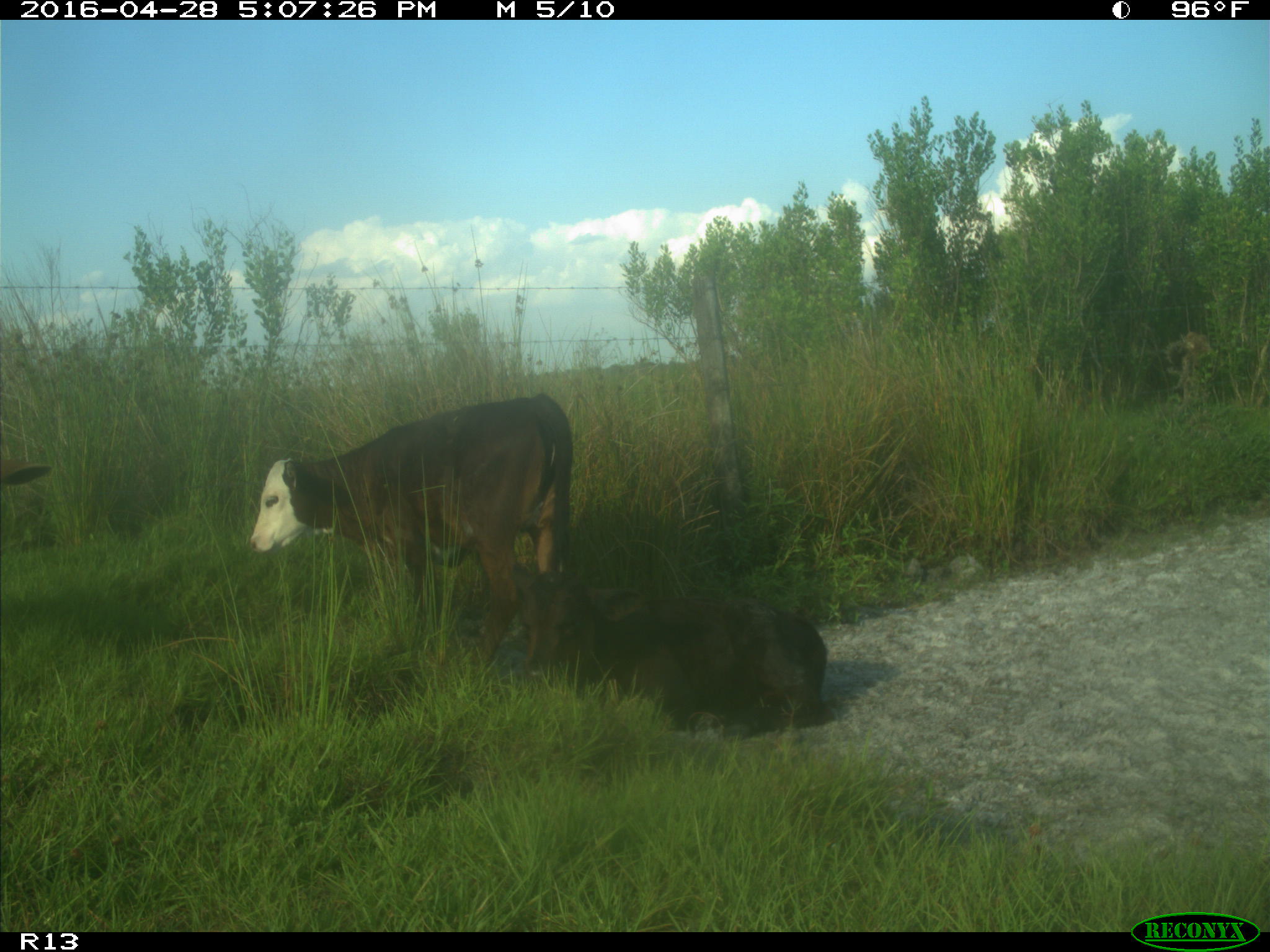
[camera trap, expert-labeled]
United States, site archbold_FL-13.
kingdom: Animalia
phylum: Chordata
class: Mammalia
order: Artiodactyla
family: Bovidae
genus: Bos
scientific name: Bos taurus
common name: domestic cow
Bos taurus (domestic cow).